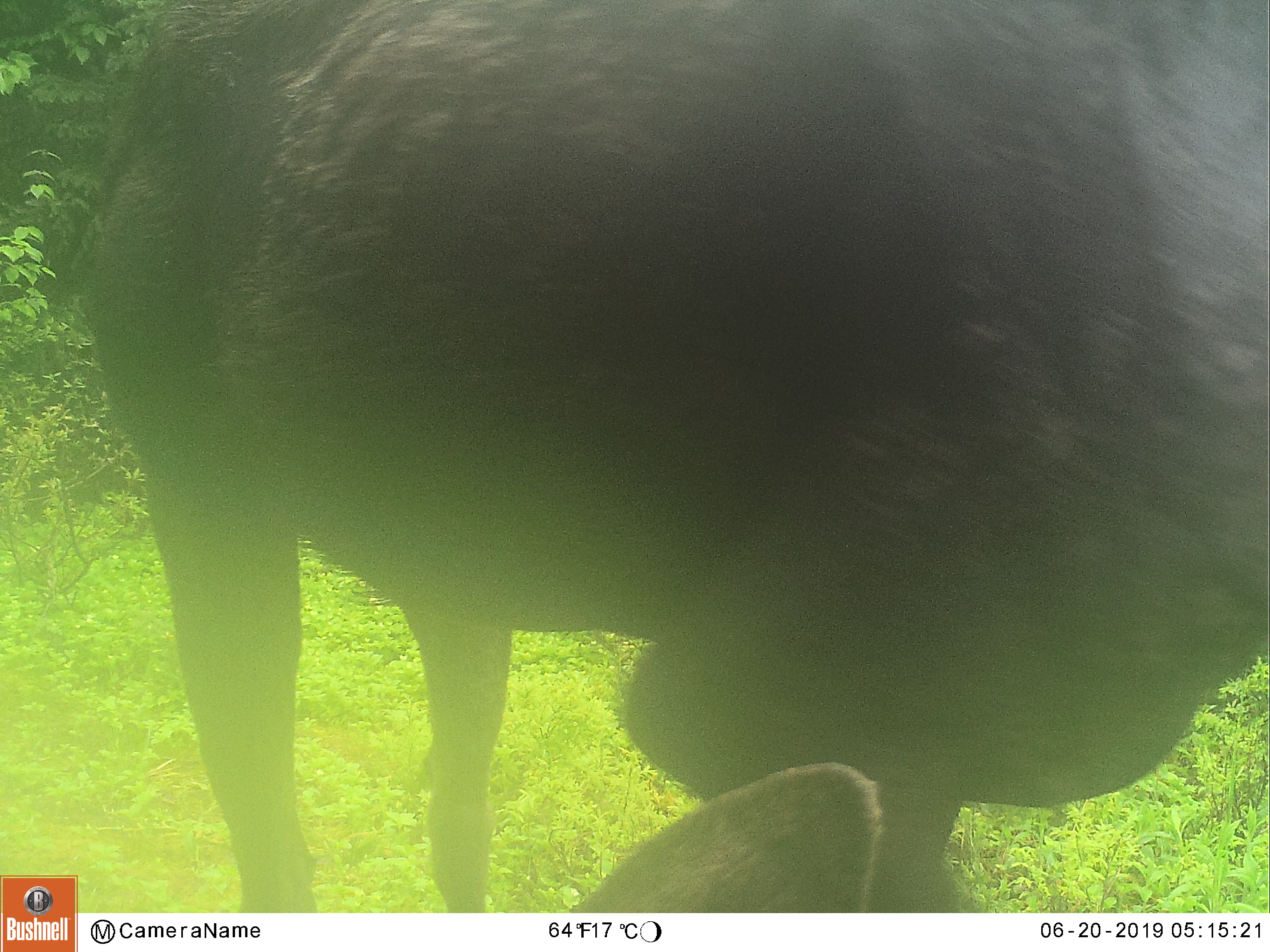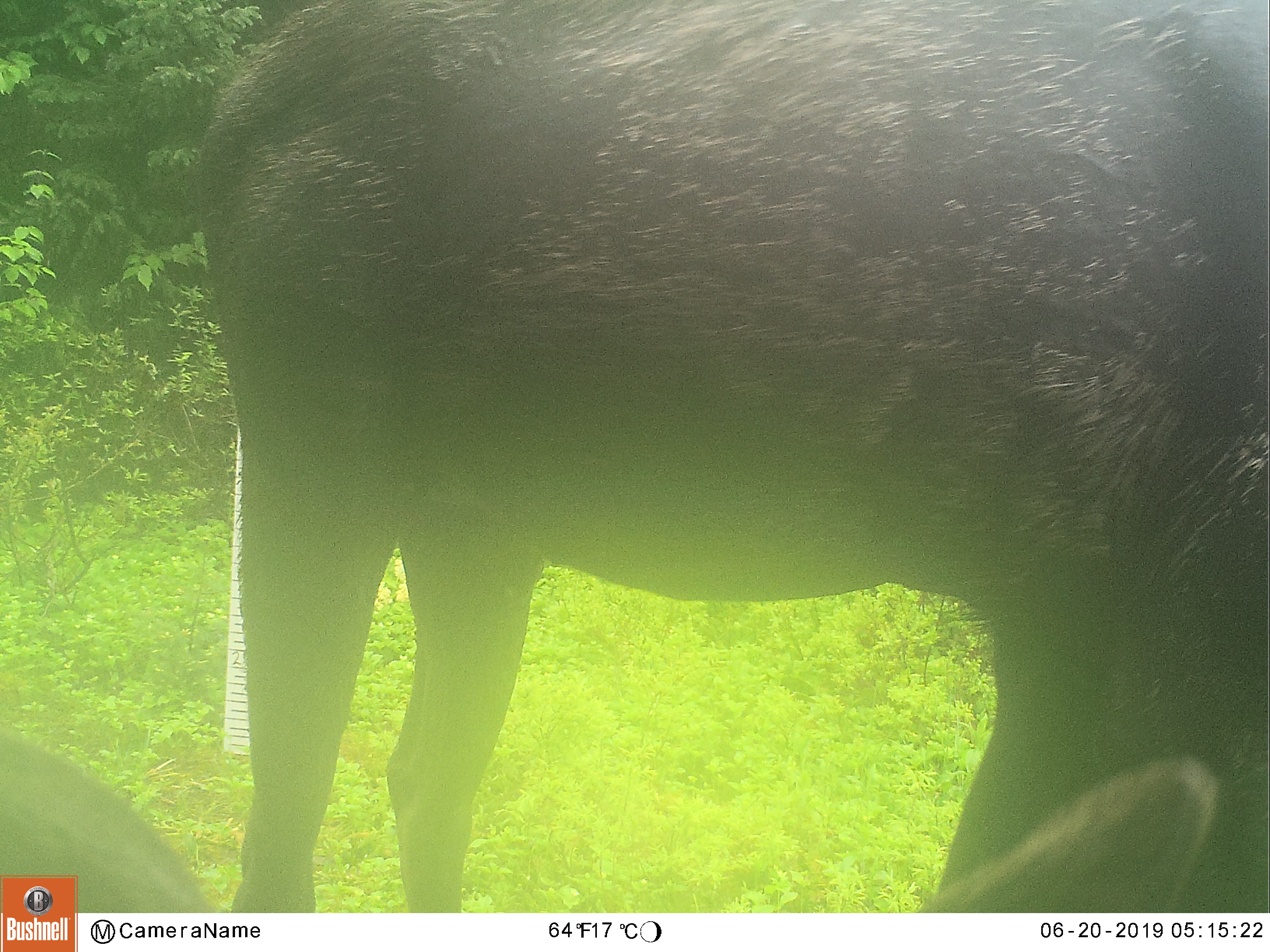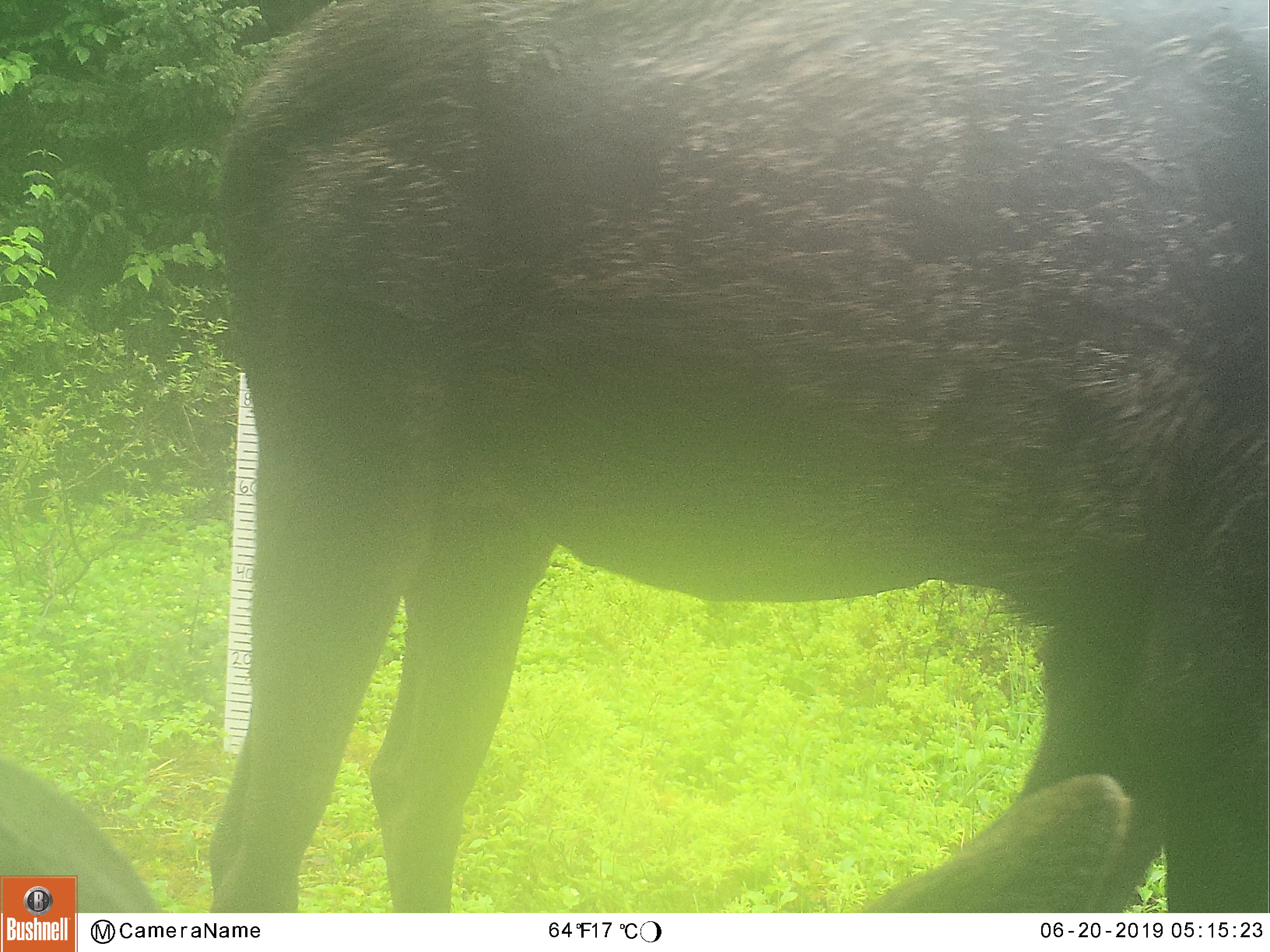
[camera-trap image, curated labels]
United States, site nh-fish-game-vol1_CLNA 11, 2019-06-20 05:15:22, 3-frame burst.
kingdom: Animalia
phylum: Chordata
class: Mammalia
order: Artiodactyla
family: Cervidae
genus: Alces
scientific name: Alces alces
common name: moose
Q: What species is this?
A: Moose (Alces alces).